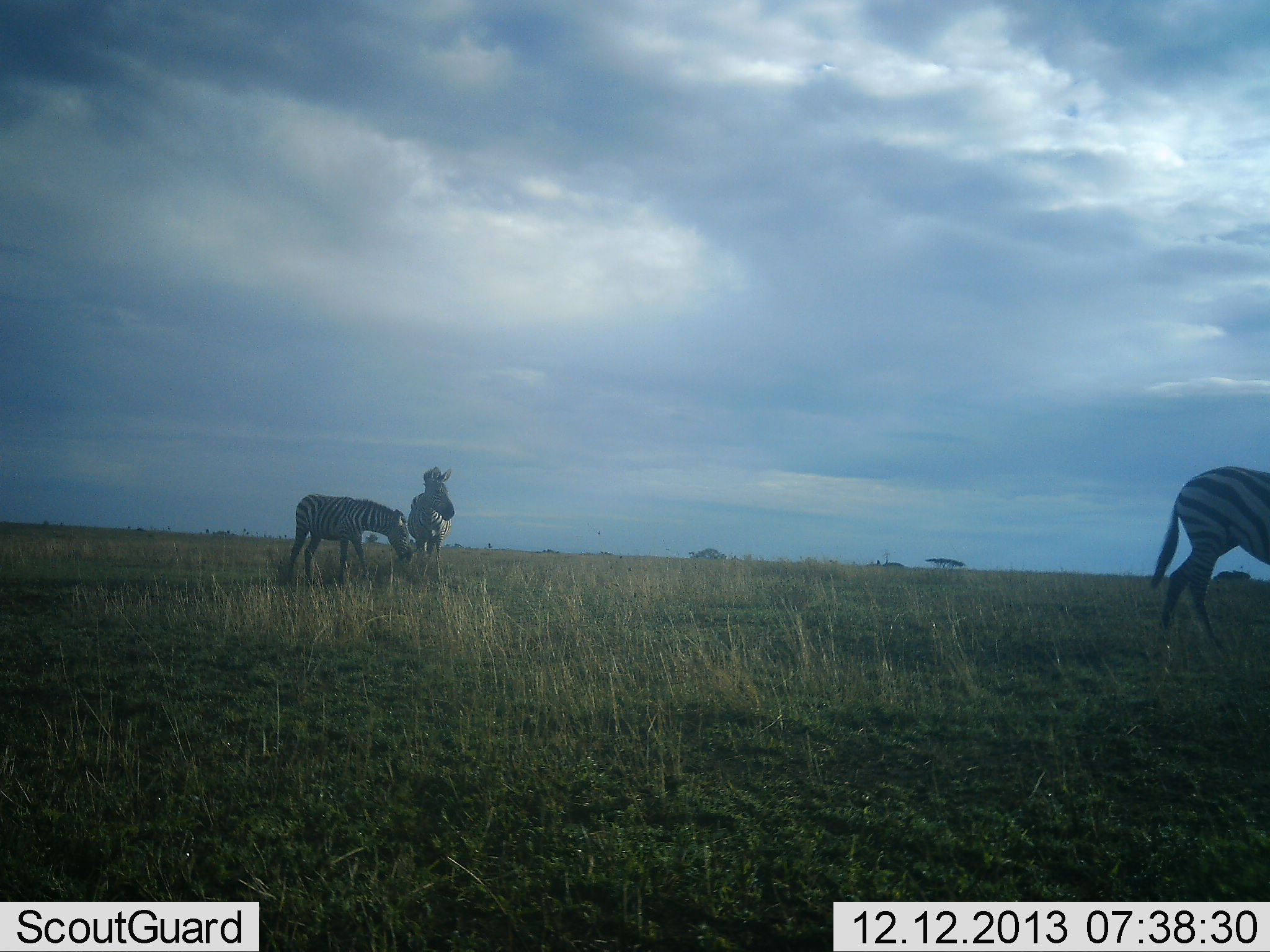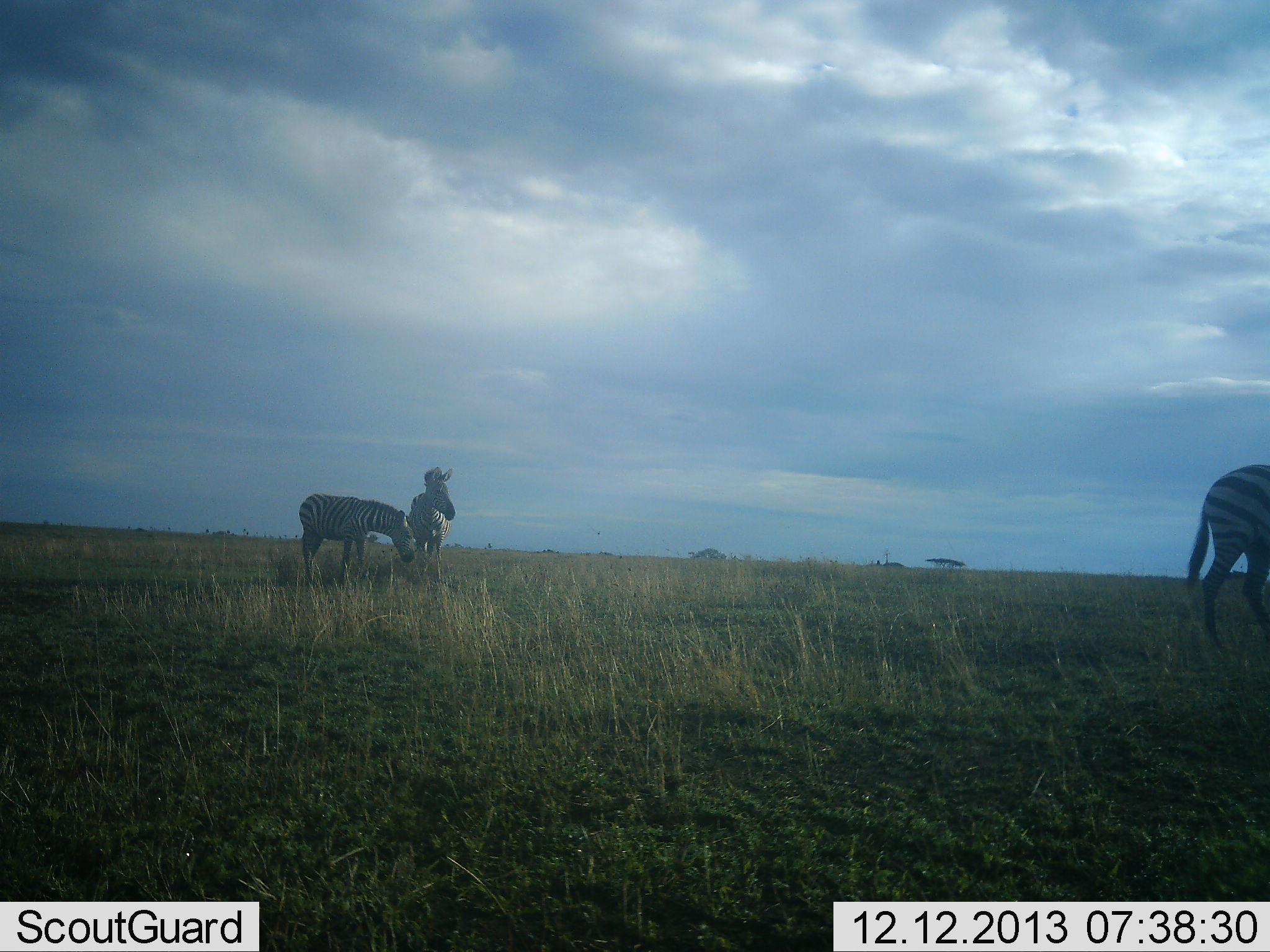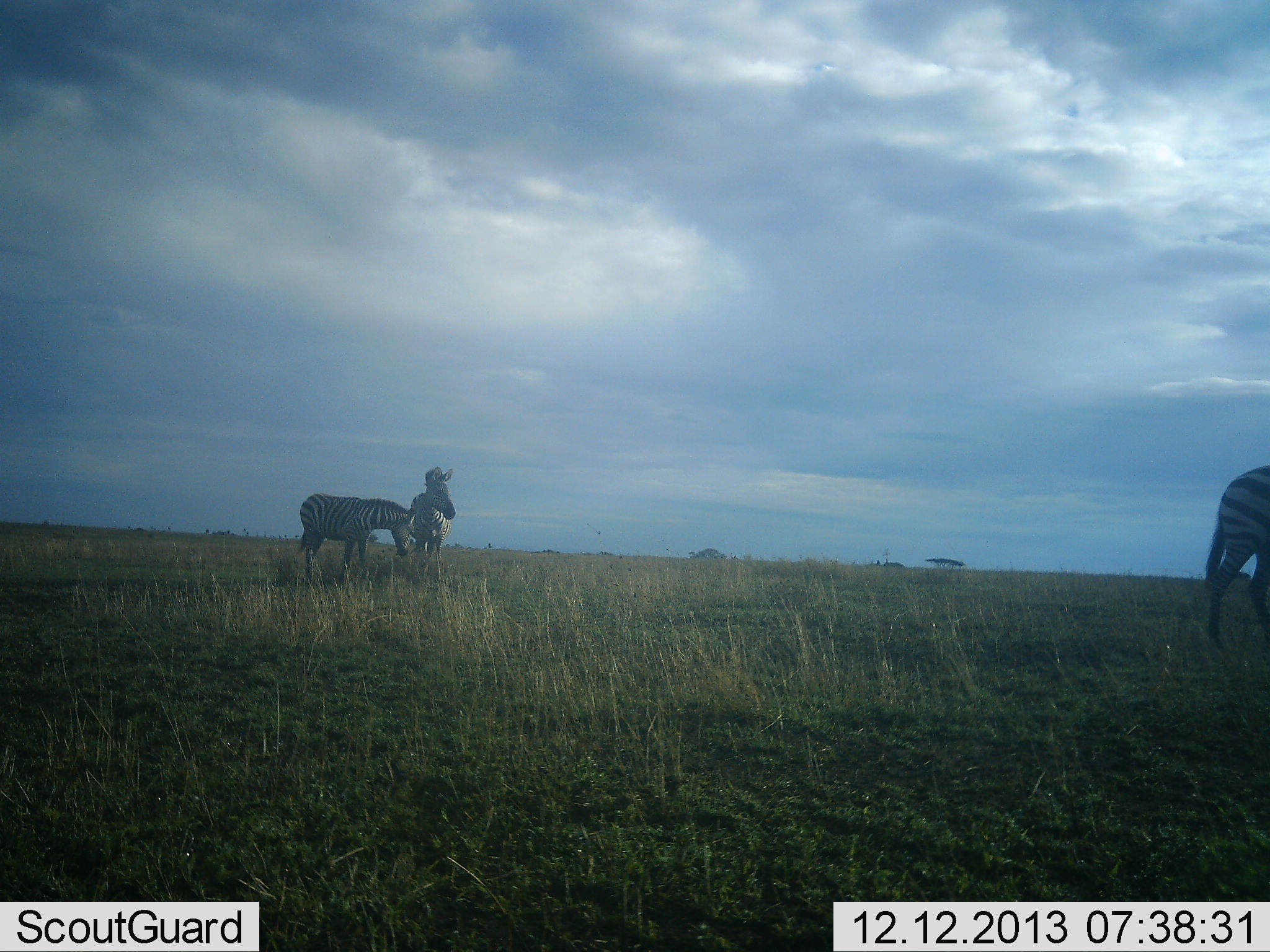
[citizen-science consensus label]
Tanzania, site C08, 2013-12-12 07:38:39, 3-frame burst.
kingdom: Animalia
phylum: Chordata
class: Mammalia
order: Perissodactyla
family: Equidae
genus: Equus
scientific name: Equus quagga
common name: plains zebra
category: zebra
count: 3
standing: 90%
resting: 0%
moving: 60%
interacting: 0%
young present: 0%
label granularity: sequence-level